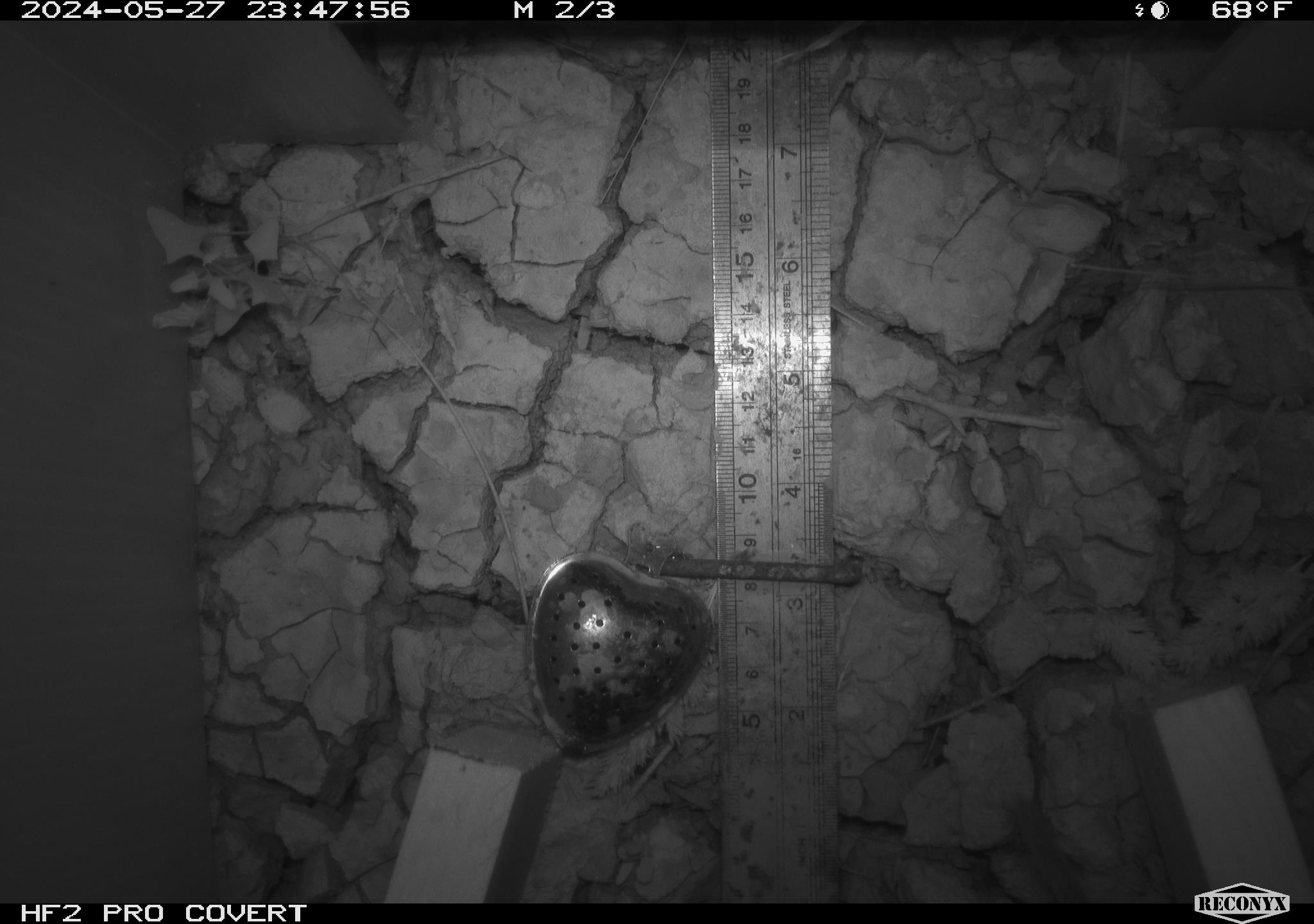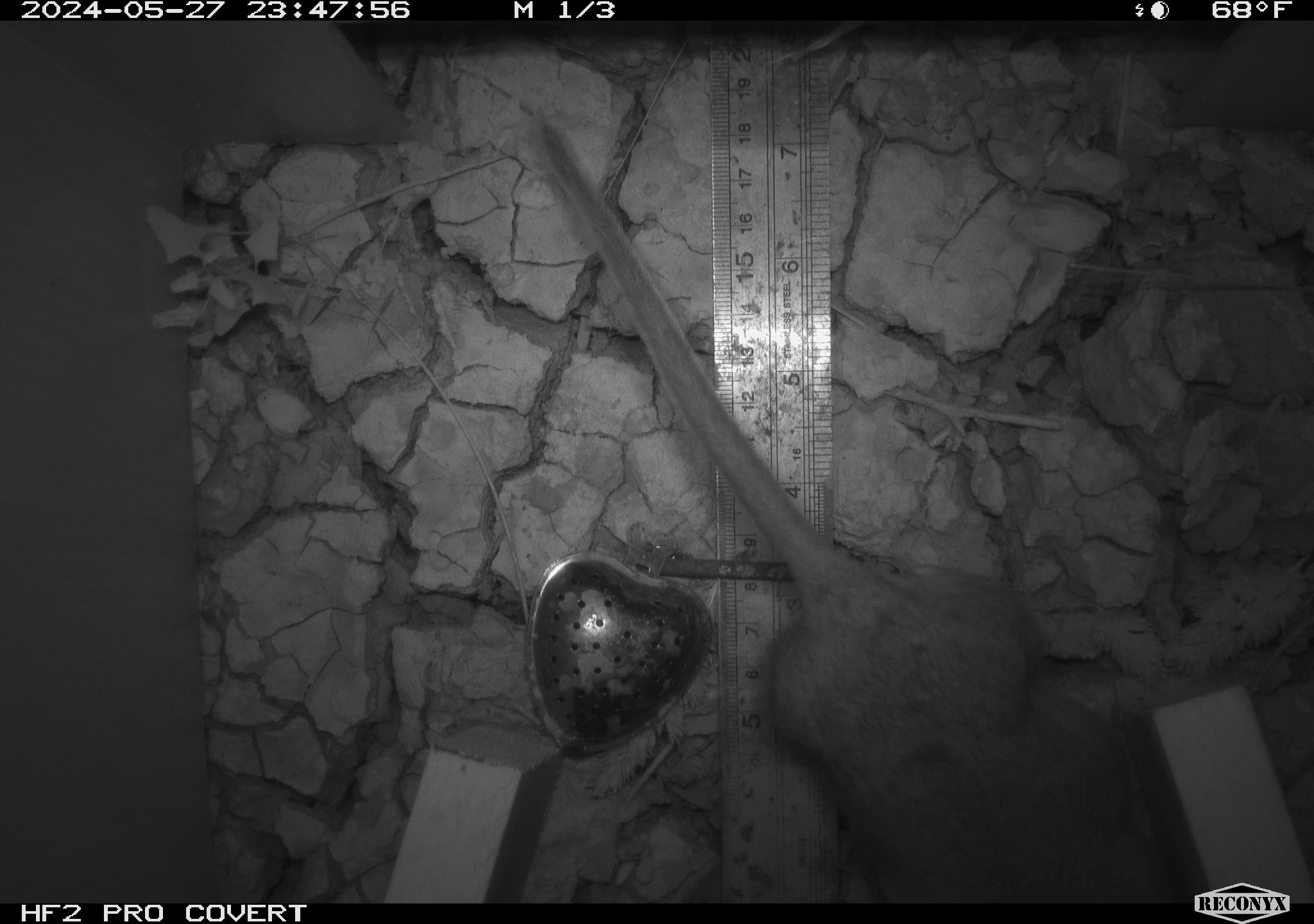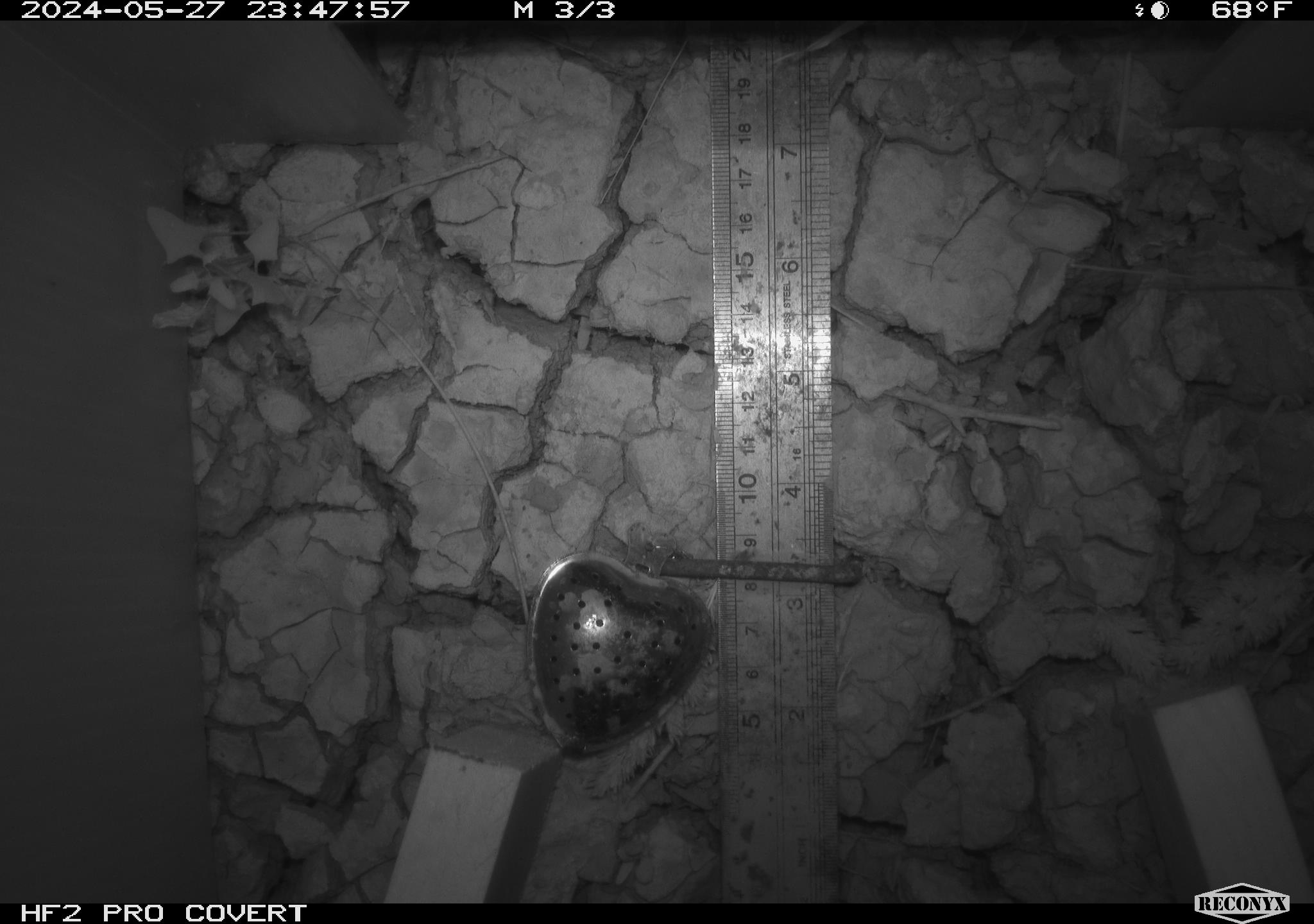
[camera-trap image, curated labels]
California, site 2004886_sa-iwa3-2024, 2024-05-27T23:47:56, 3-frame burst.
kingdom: Animalia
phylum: Chordata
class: Mammalia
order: Rodentia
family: Cricetidae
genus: Neotoma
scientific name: Neotoma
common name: pack rat or woodrat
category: neotoma species